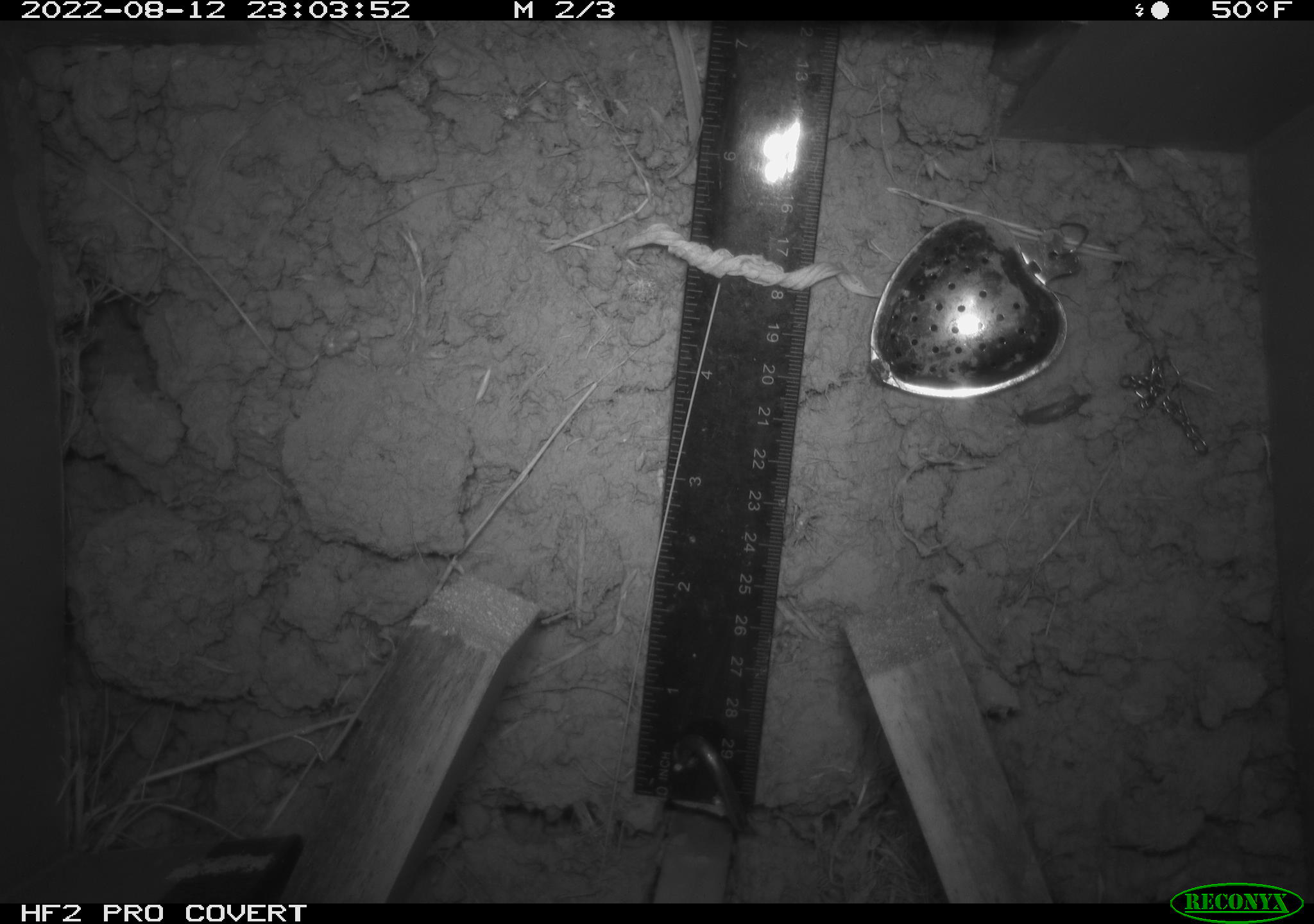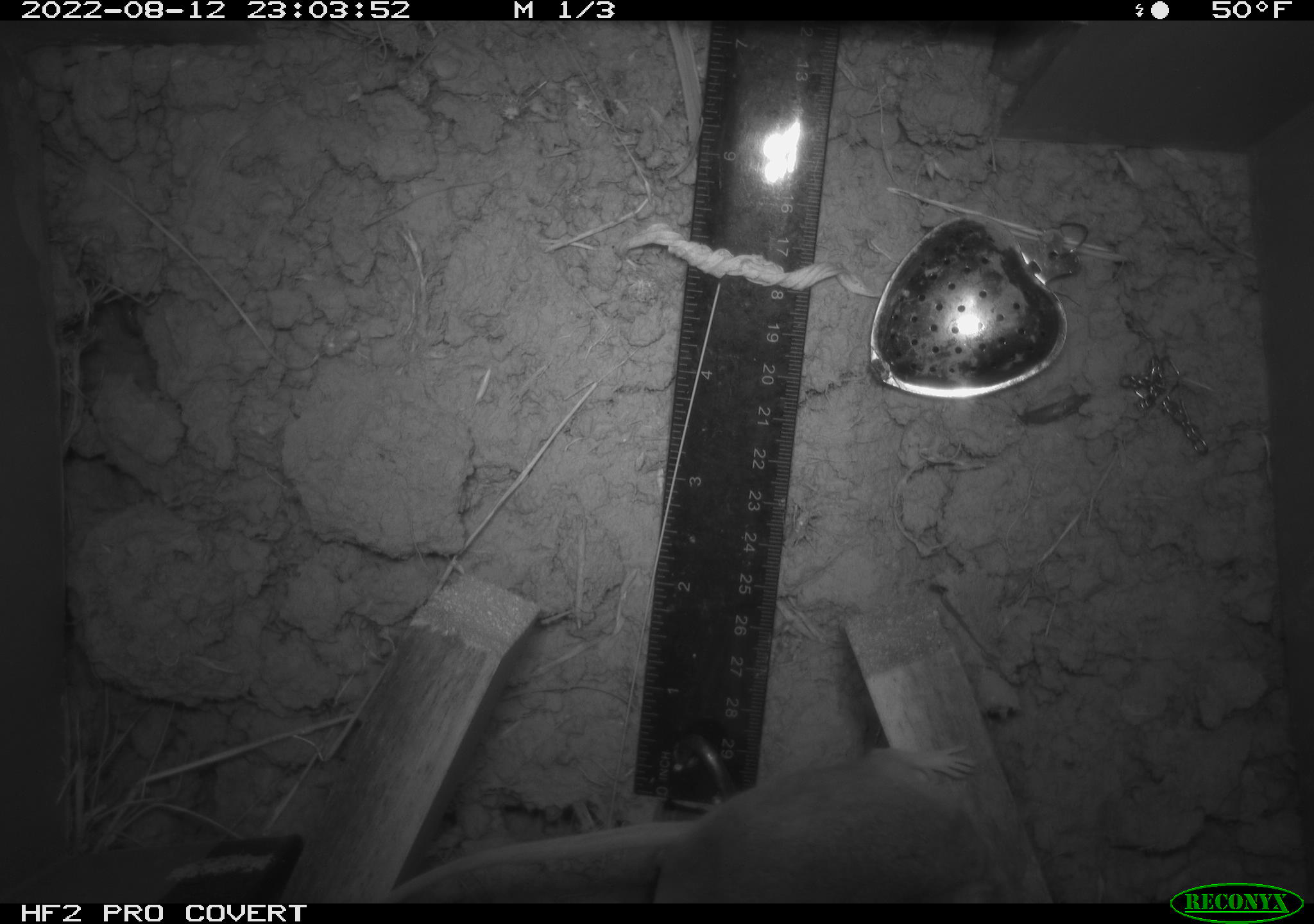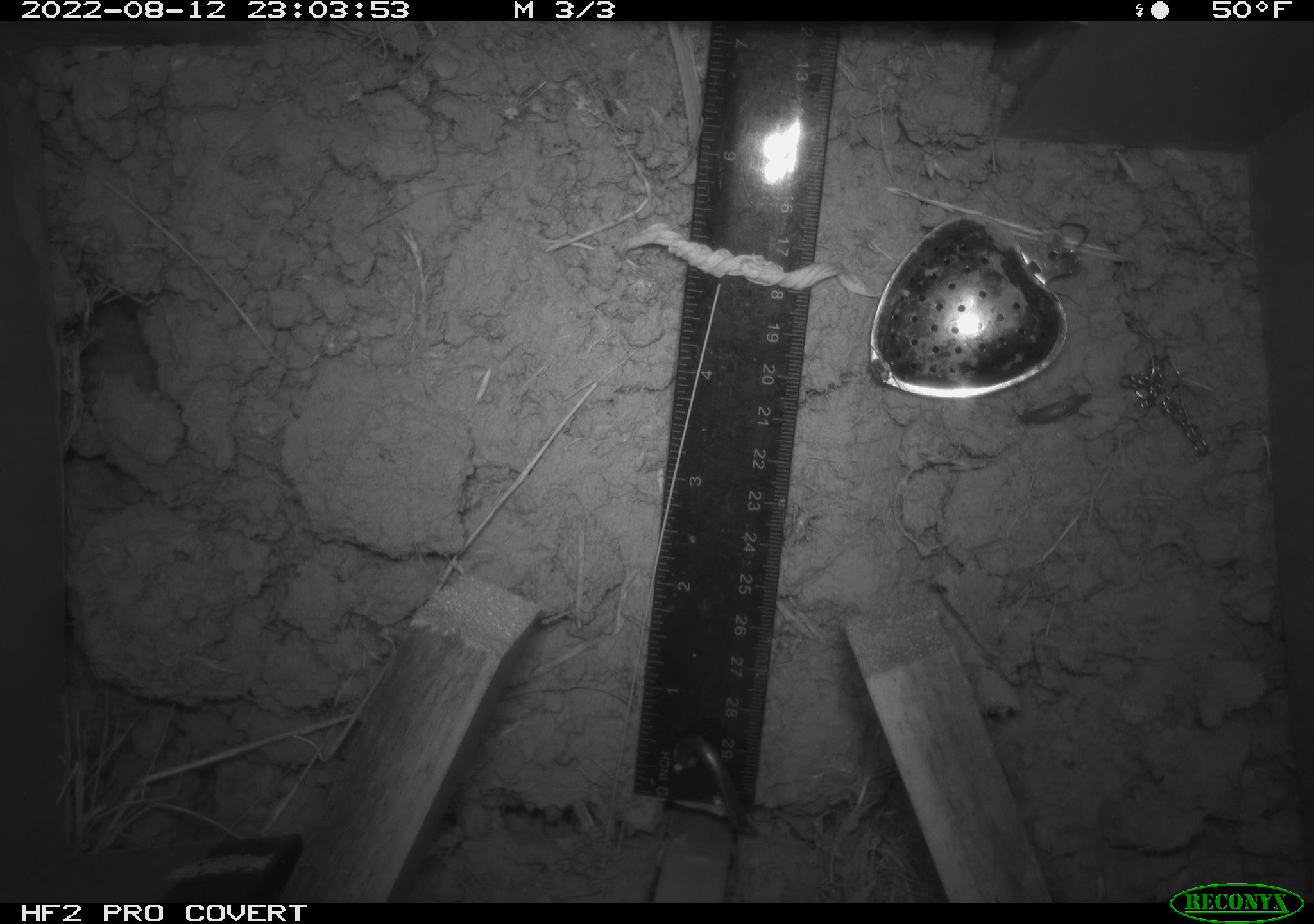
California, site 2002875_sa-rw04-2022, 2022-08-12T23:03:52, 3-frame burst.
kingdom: Animalia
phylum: Chordata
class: Mammalia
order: Rodentia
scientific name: Rodentia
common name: mouse species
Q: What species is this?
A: Mouse species (Rodentia).